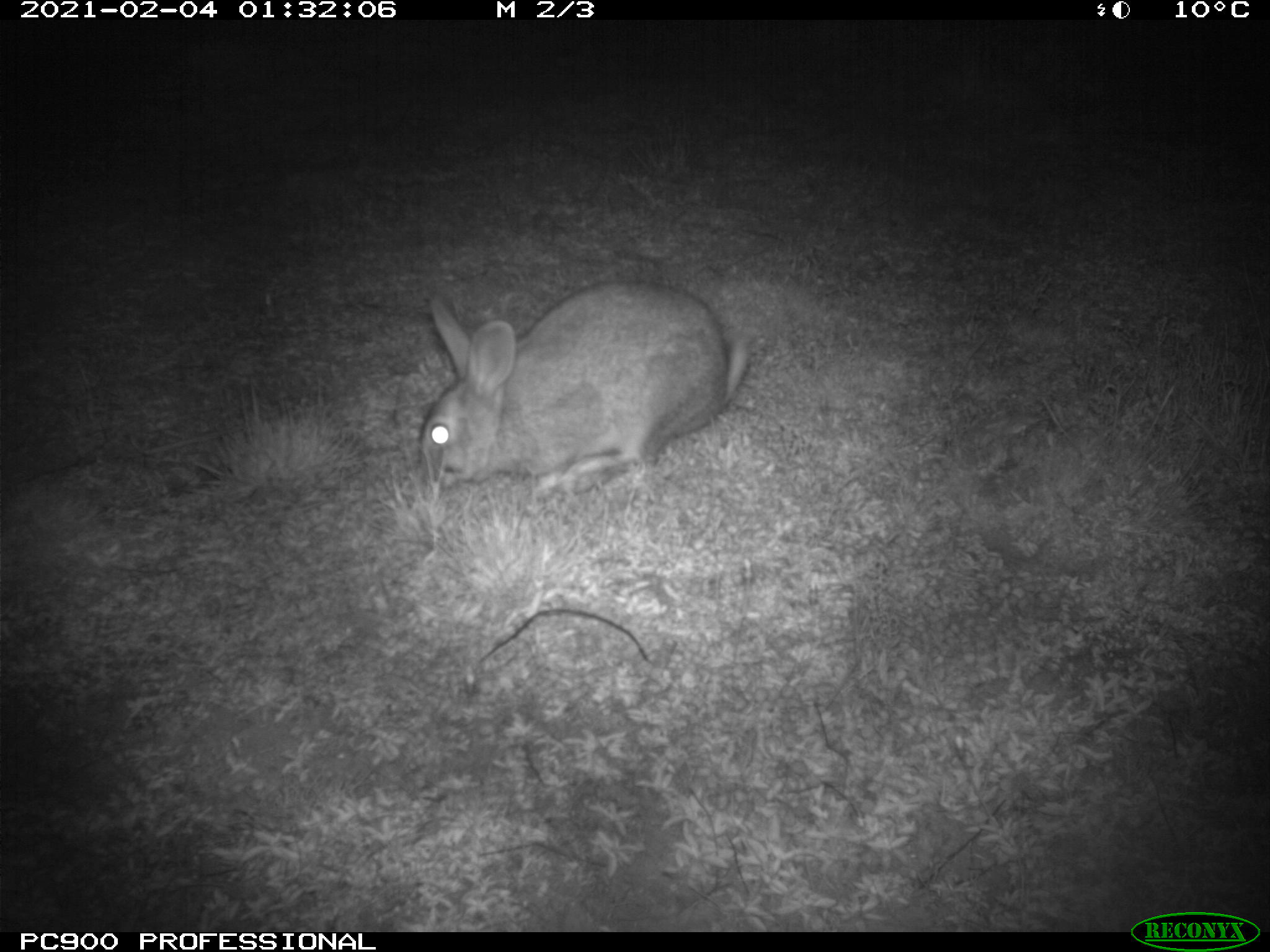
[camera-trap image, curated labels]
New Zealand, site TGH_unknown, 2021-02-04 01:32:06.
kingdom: Animalia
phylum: Chordata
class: Mammalia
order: Lagomorpha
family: Leporidae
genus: Oryctolagus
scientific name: Oryctolagus cuniculus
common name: european rabbit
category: rabbit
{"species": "rabbit (european rabbit) (Oryctolagus cuniculus)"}